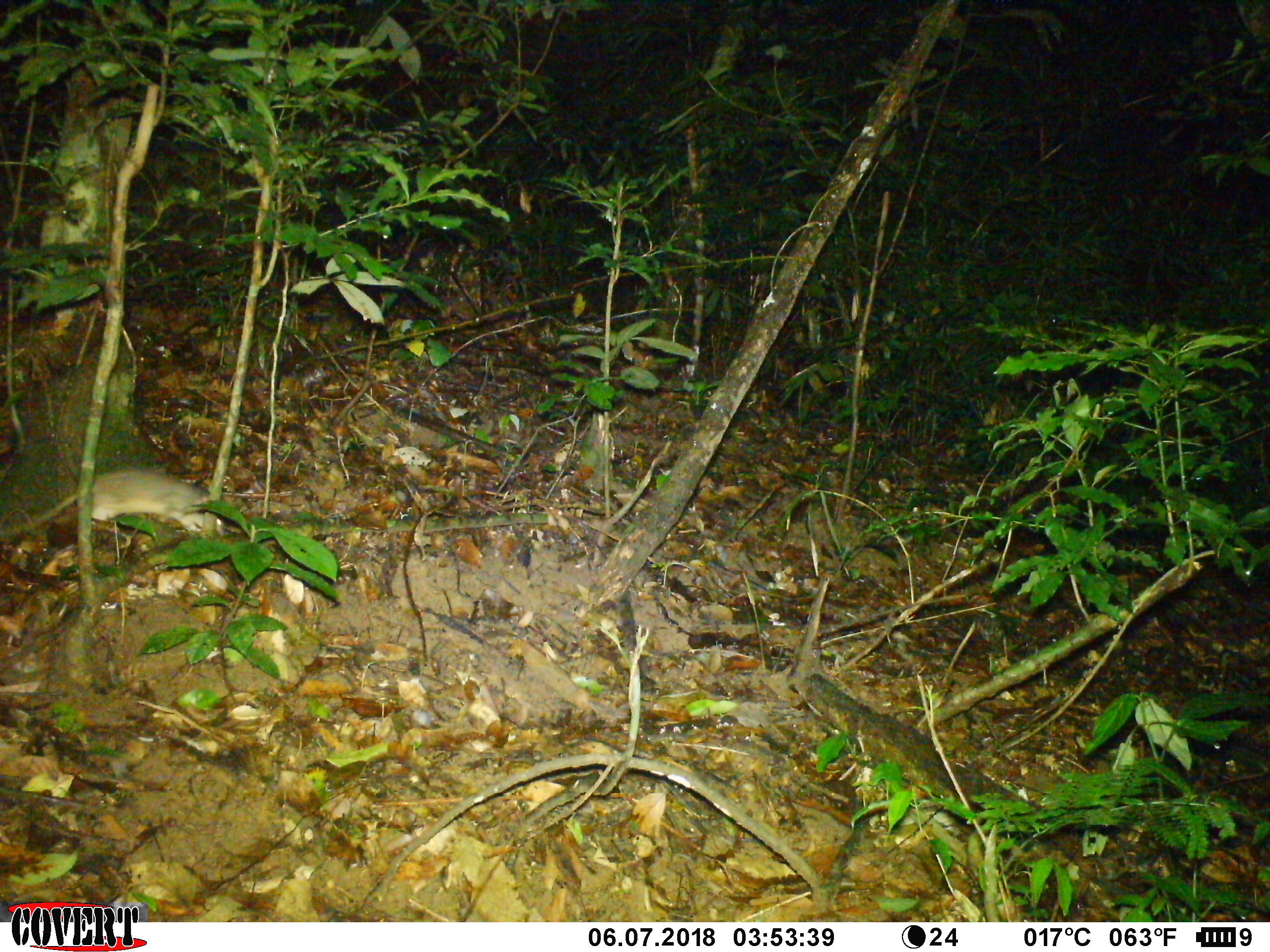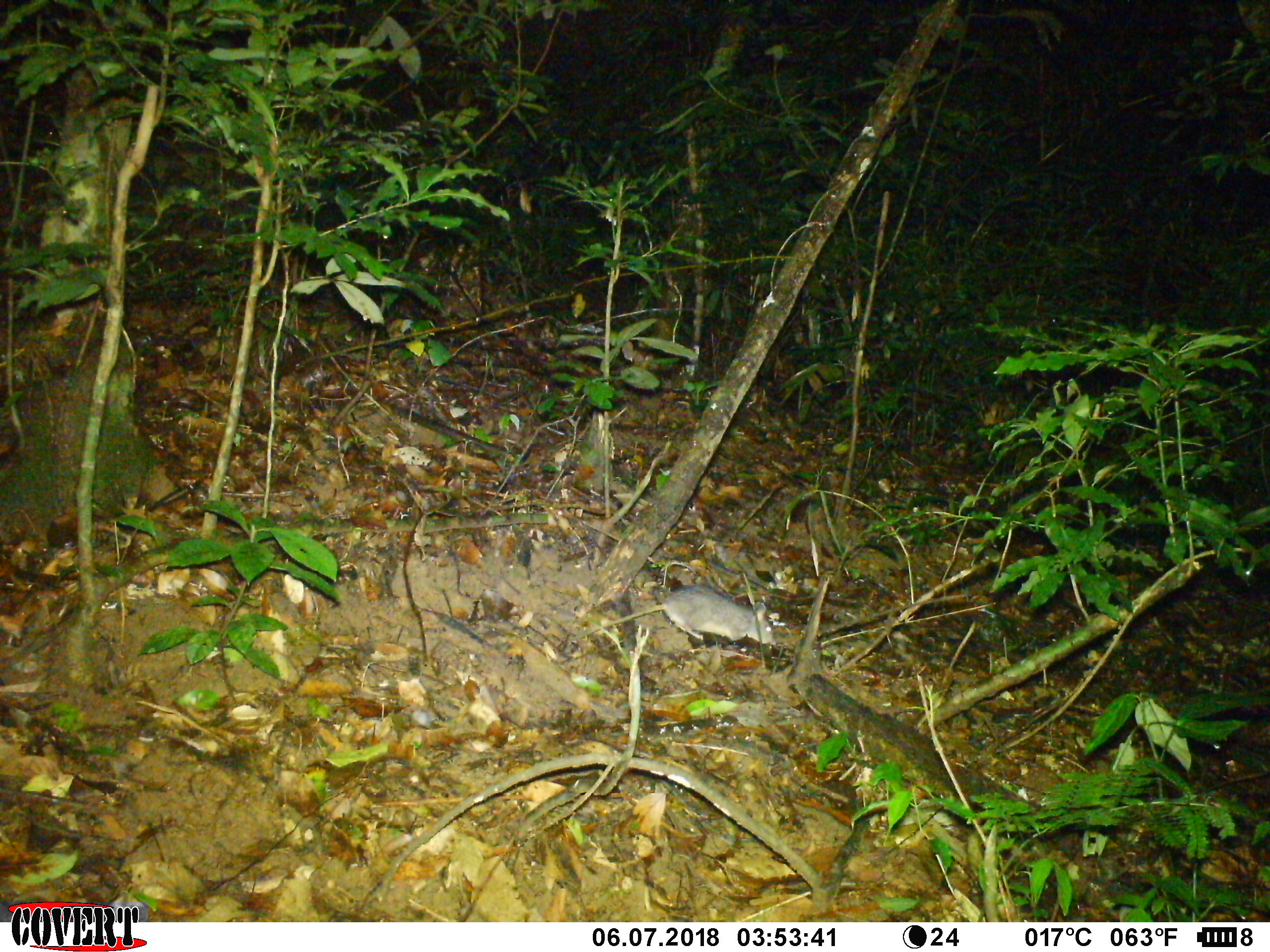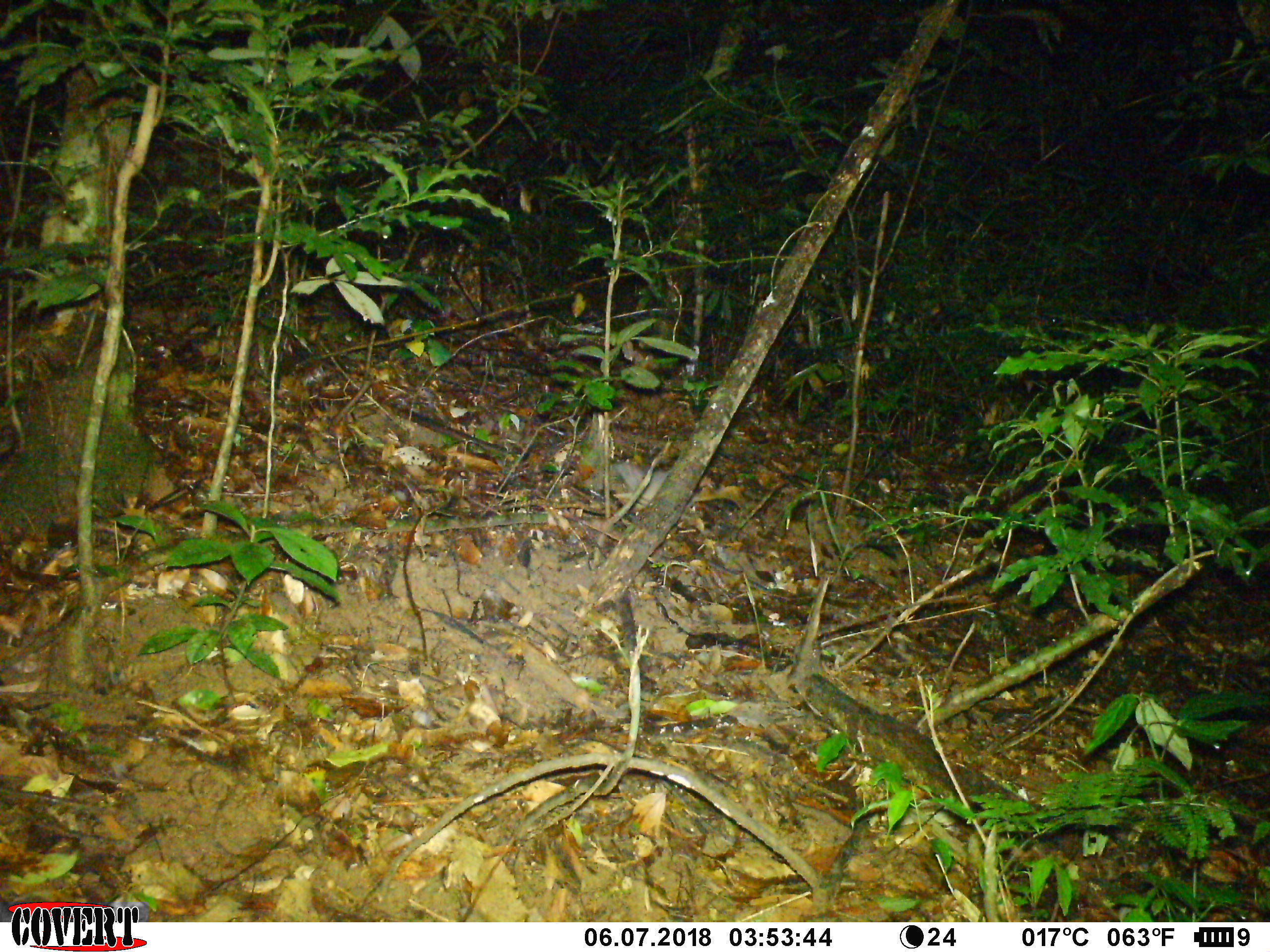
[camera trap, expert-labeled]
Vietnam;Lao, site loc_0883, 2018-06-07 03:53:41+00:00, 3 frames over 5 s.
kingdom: Animalia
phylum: Chordata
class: Mammalia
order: Rodentia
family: Muridae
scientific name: Muridae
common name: old-world mice and rats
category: unidentified murid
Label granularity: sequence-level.